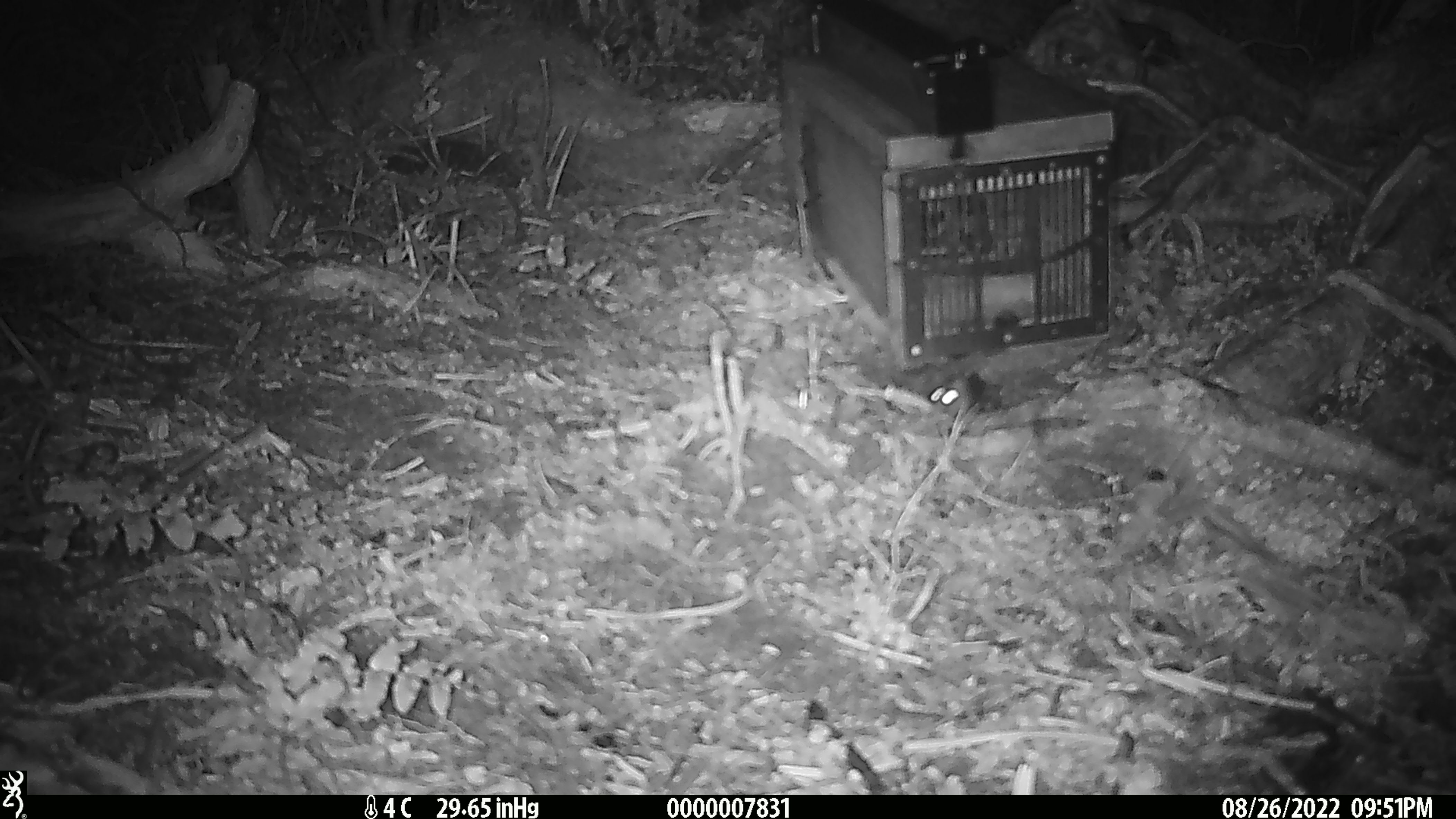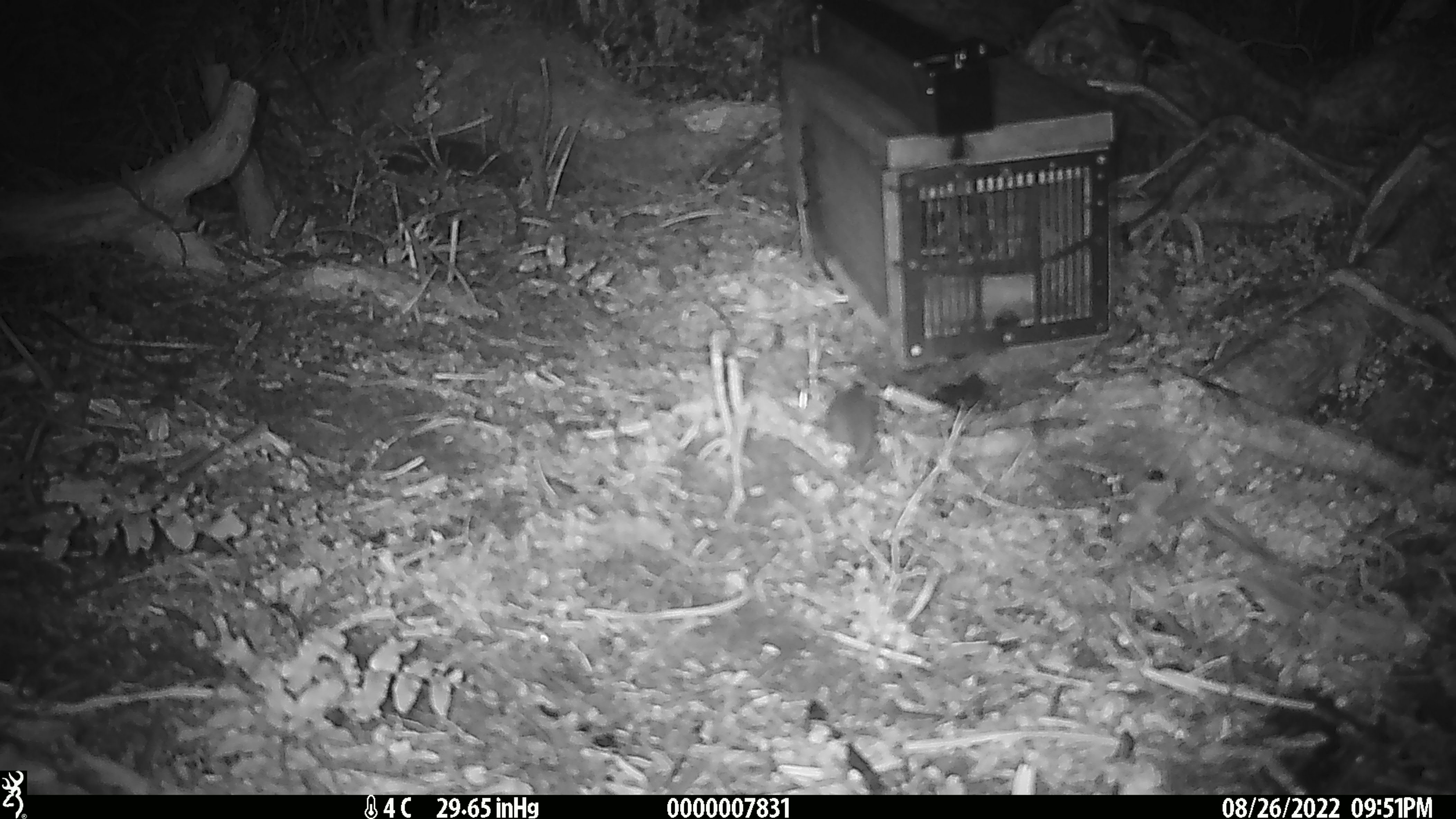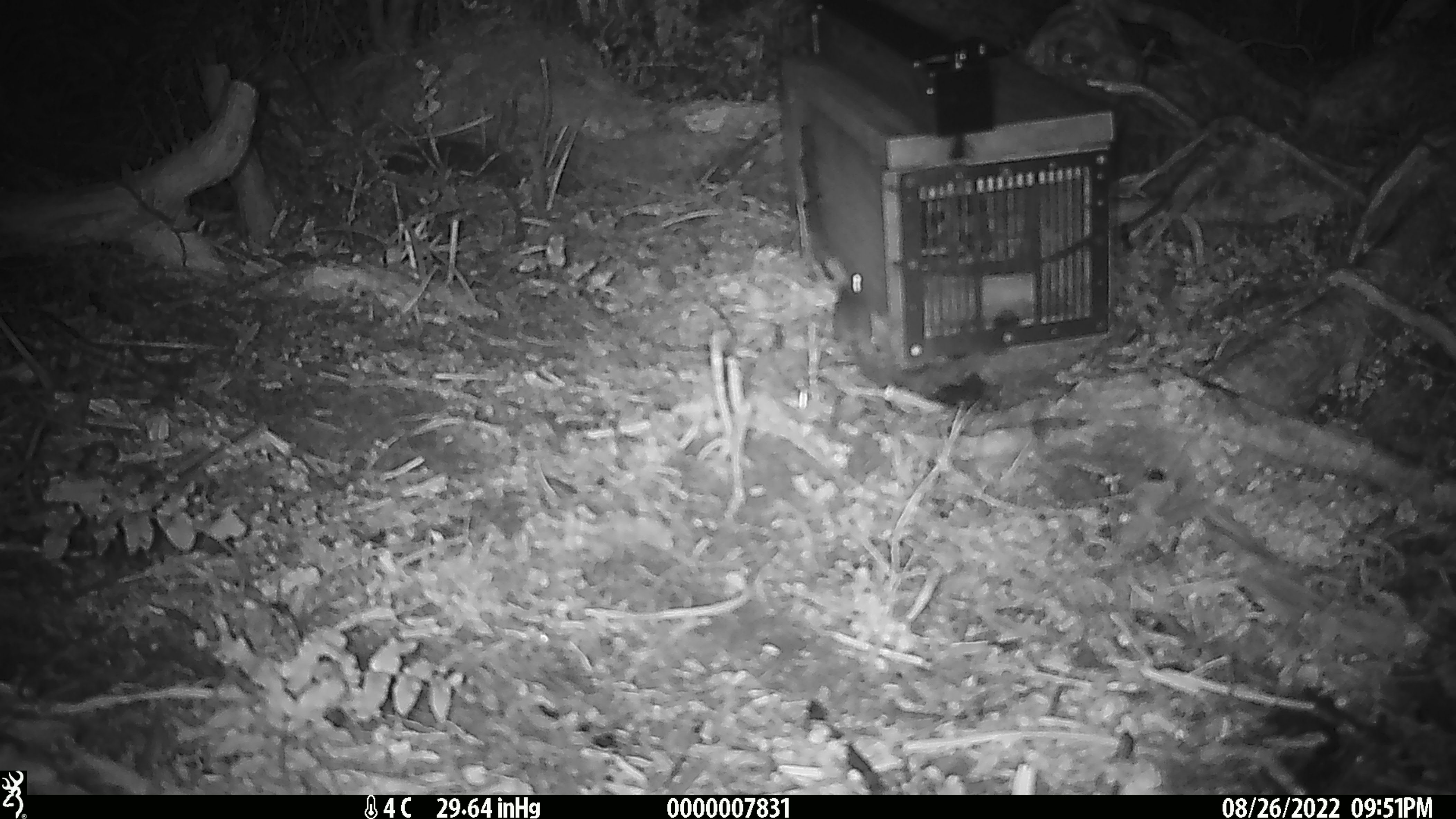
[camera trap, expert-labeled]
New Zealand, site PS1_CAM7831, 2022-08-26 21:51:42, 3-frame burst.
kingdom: Animalia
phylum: Chordata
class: Mammalia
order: Rodentia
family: Muridae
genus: Mus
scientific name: Mus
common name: mouse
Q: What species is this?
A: Mouse (Mus).